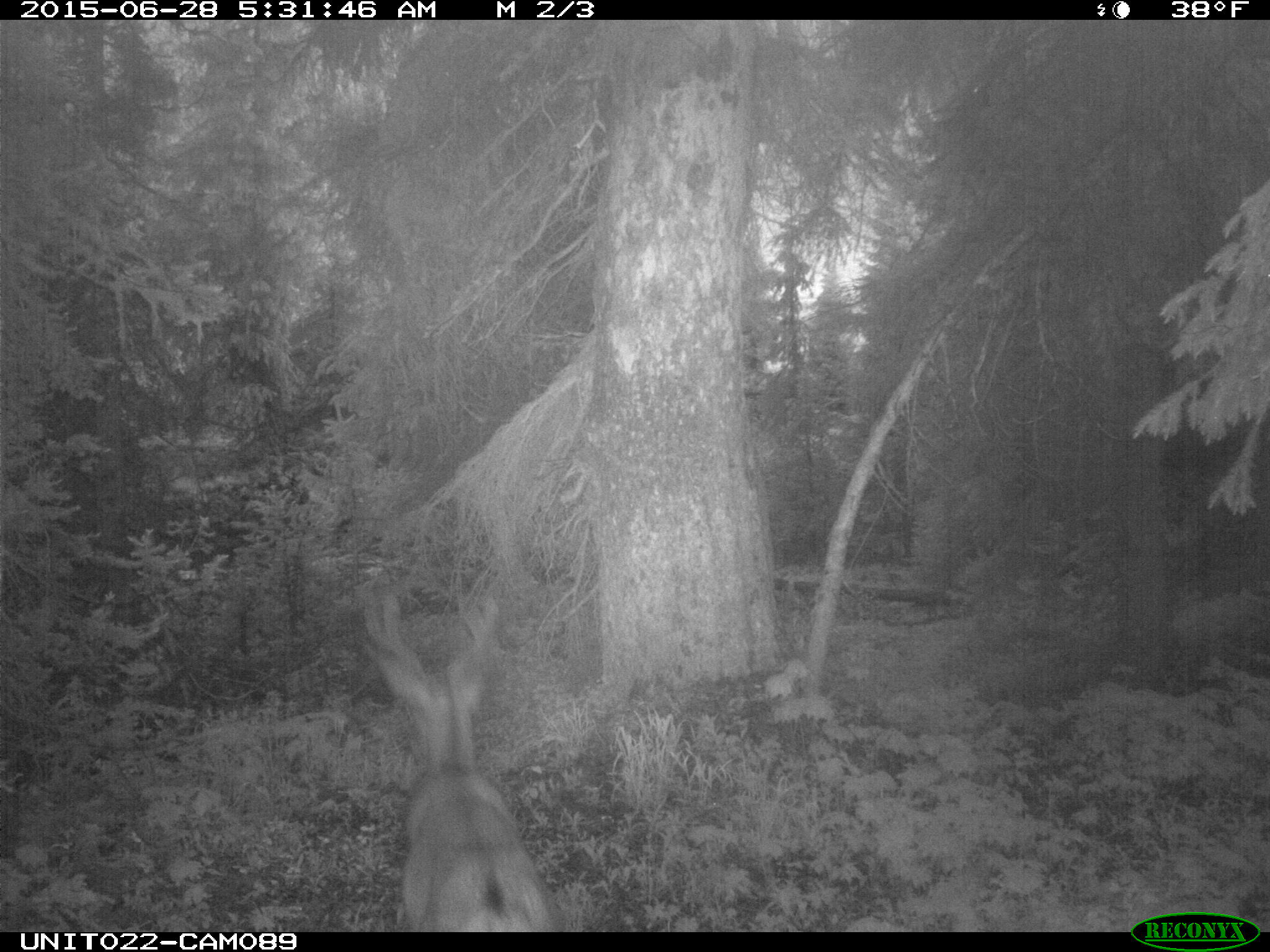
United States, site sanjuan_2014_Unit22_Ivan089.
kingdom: Animalia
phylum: Chordata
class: Mammalia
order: Artiodactyla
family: Cervidae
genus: Odocoileus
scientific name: Odocoileus hemionus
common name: mule deer